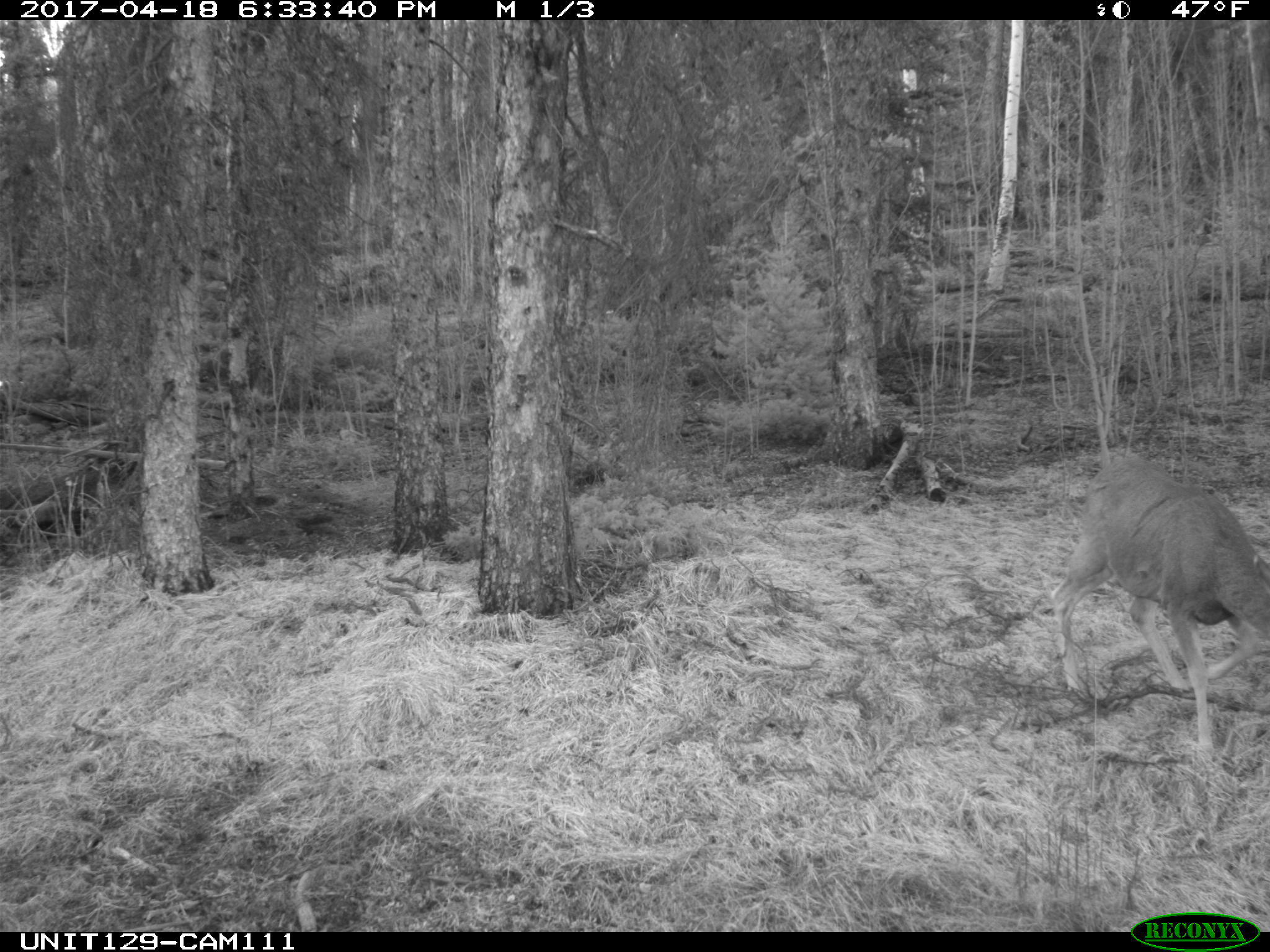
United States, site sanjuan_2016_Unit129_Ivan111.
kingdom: Animalia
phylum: Chordata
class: Mammalia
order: Artiodactyla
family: Cervidae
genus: Odocoileus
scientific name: Odocoileus hemionus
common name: mule deer